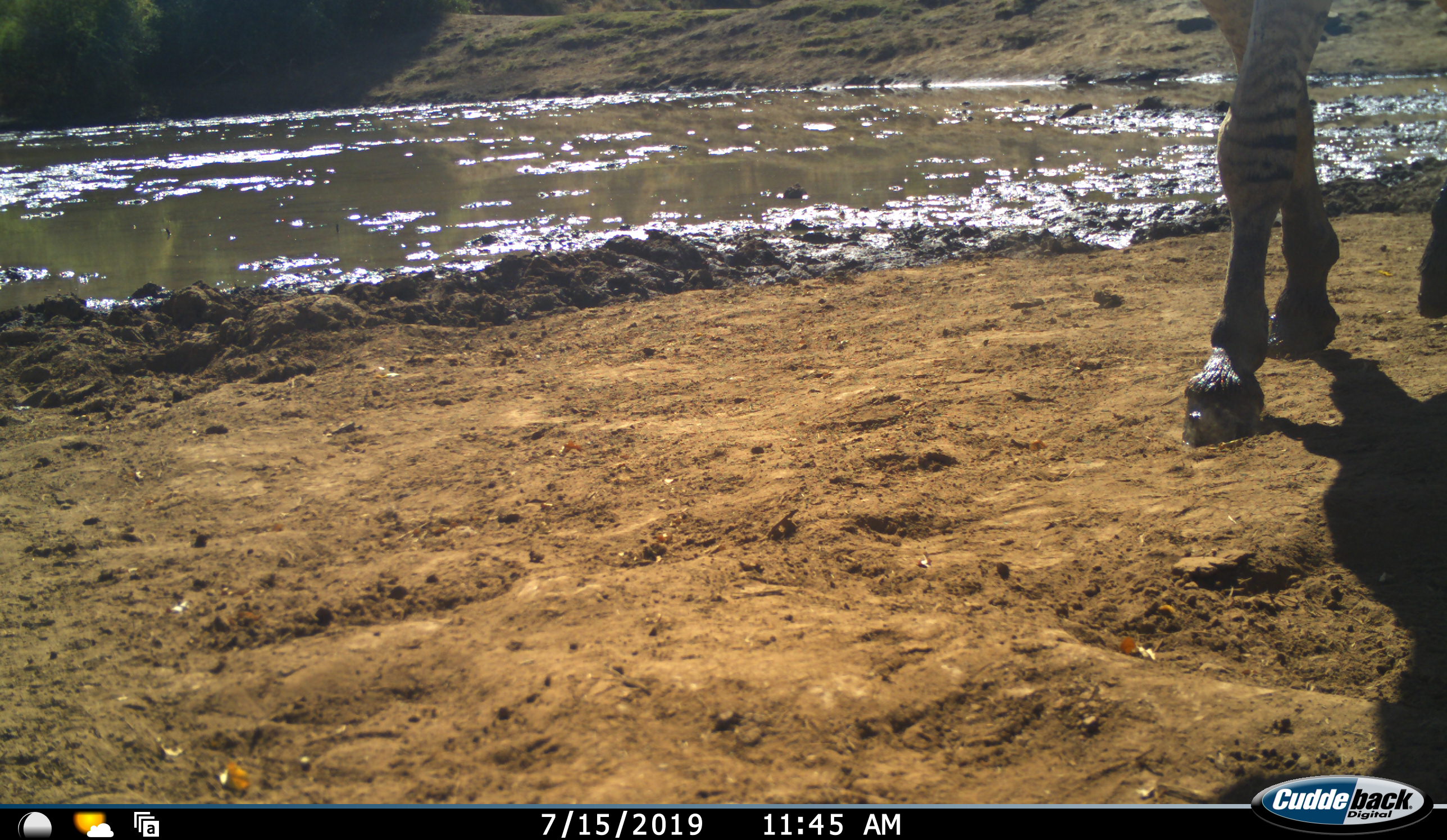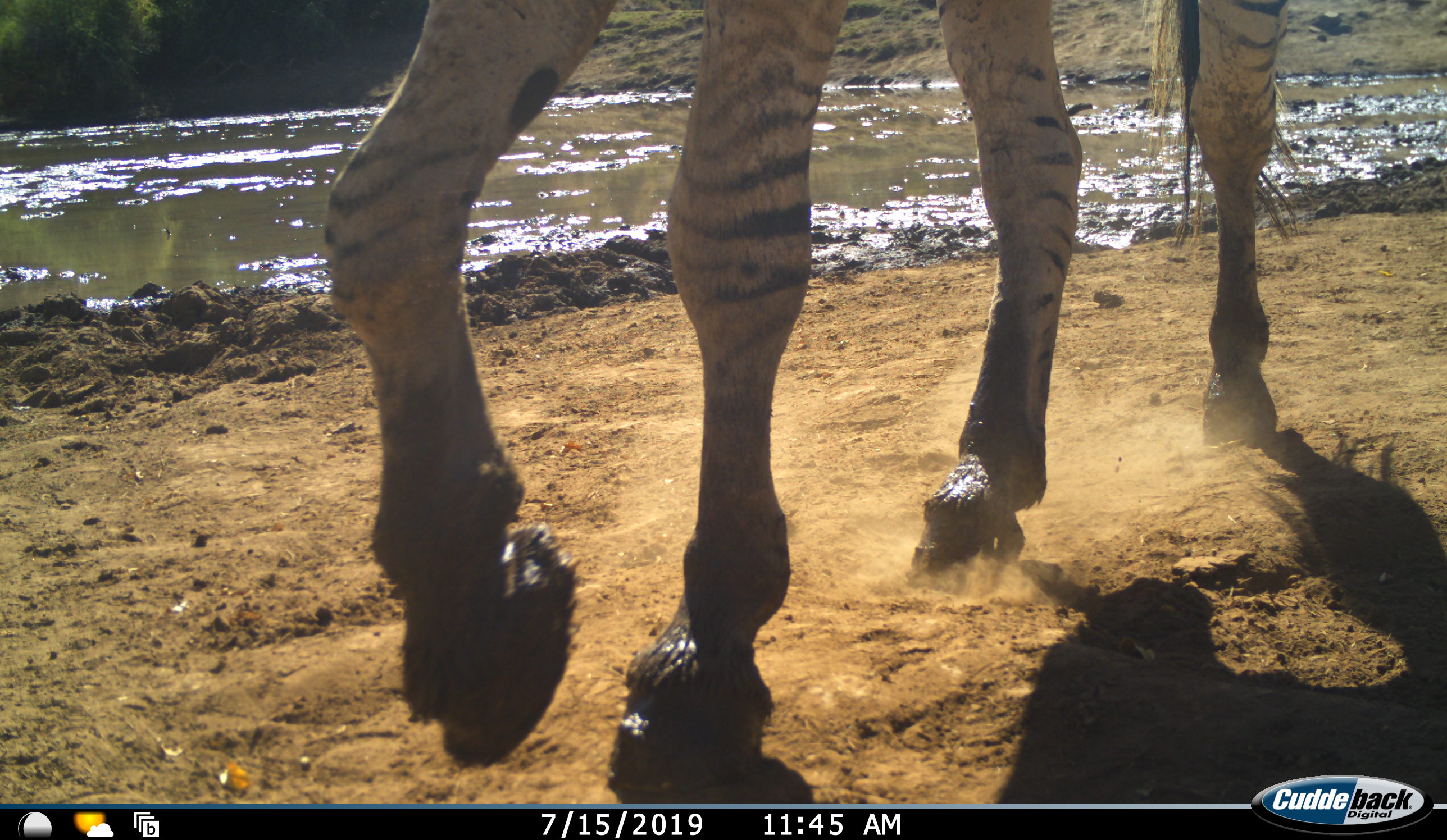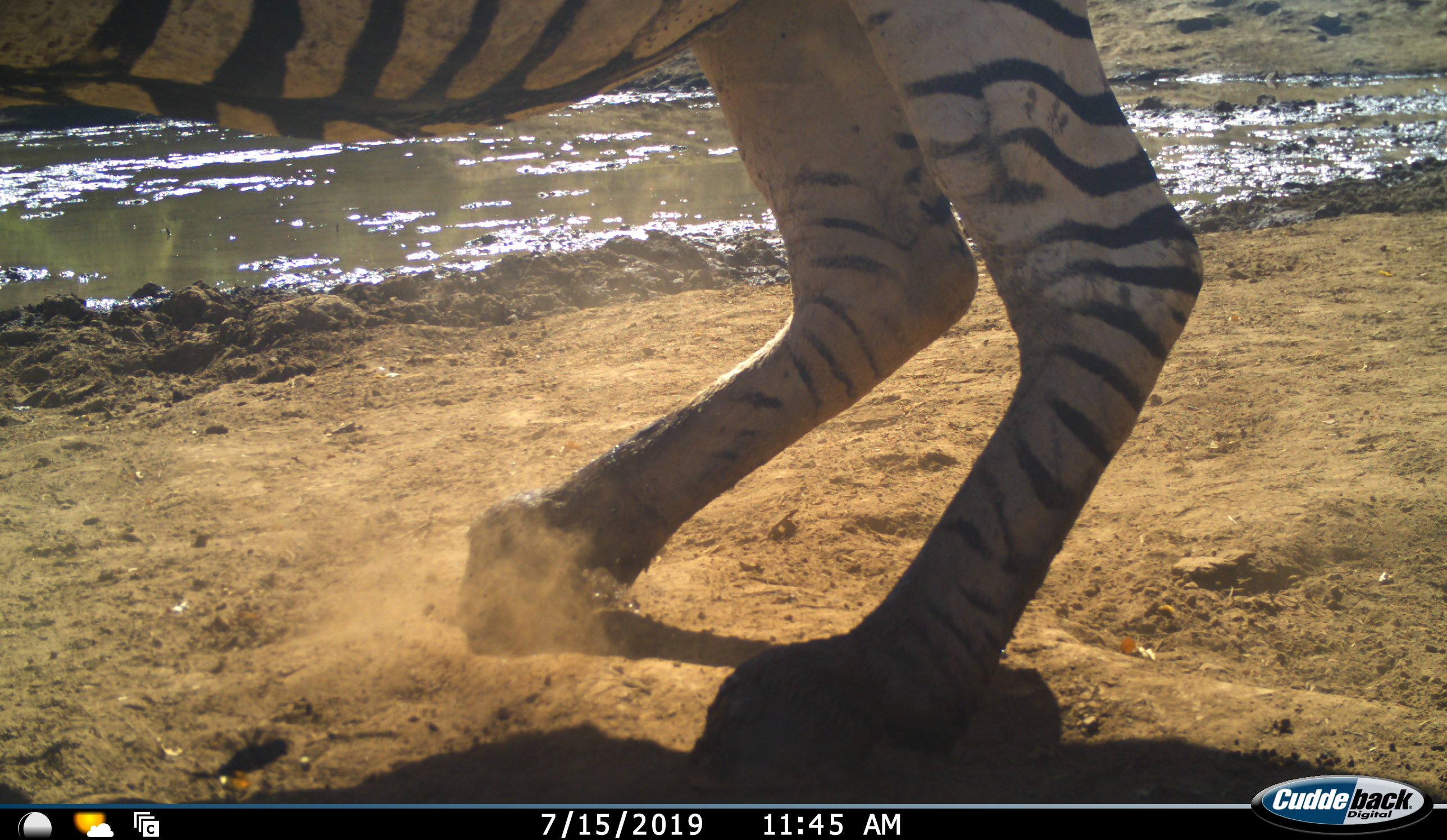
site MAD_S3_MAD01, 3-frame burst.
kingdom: Animalia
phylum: Chordata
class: Mammalia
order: Perissodactyla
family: Equidae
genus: Equus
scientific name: Equus quagga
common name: plains zebra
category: zebraplains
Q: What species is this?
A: Zebraplains (plains zebra) (Equus quagga).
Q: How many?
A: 1.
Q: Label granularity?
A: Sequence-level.